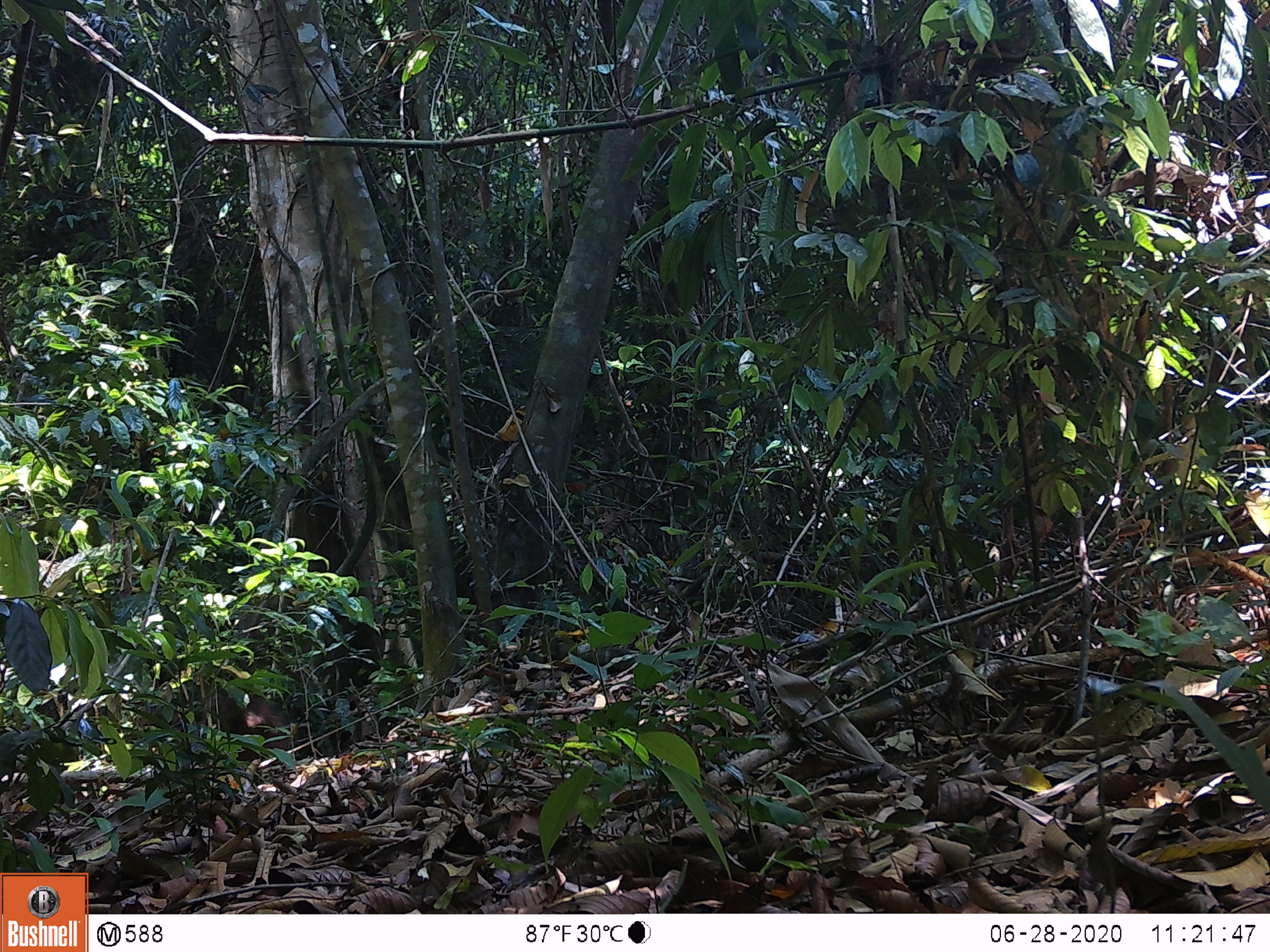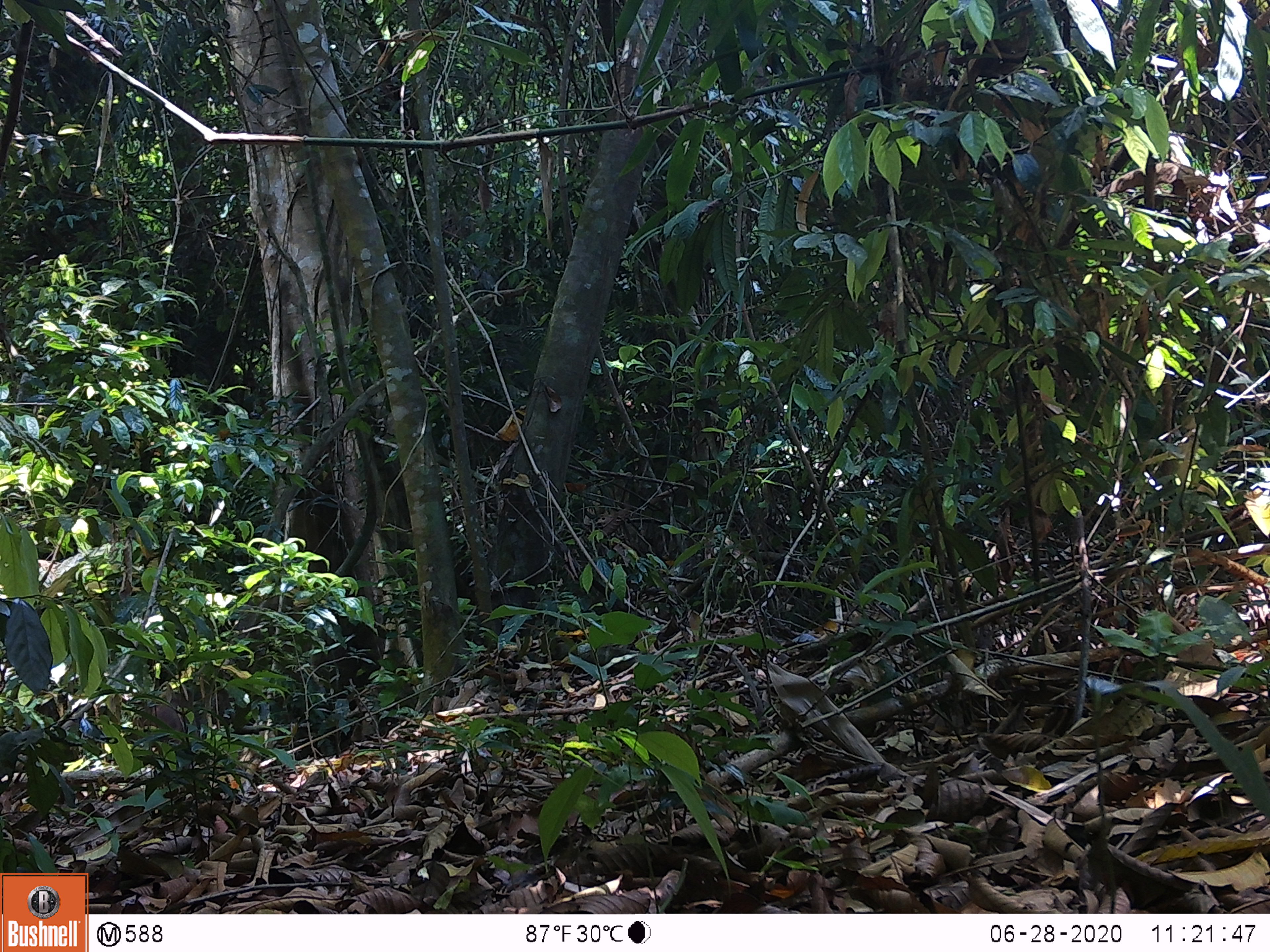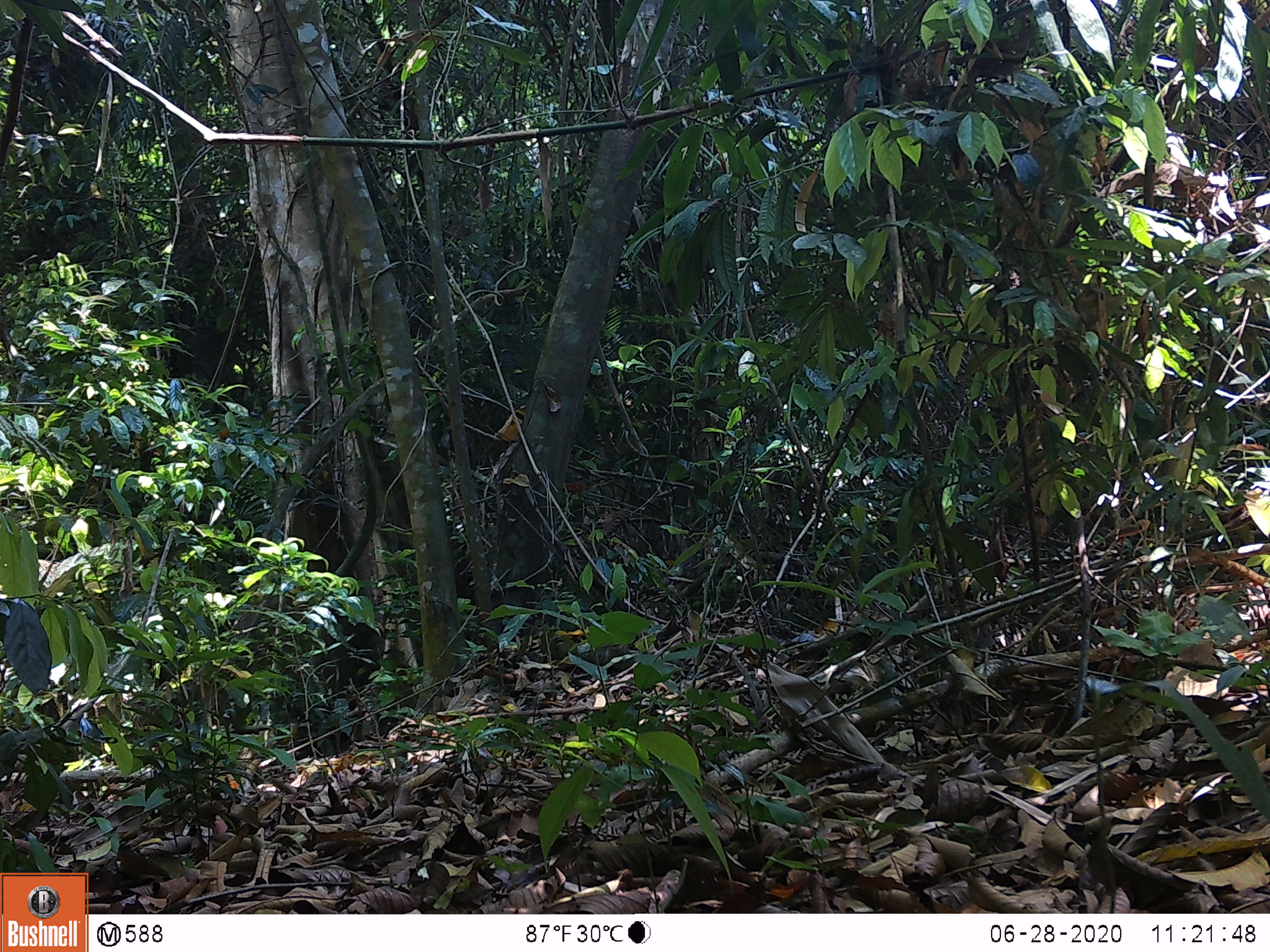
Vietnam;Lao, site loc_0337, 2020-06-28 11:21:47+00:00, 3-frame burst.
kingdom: Animalia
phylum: Chordata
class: Mammalia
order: Artiodactyla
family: Suidae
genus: Sus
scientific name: Sus scrofa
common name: eurasian wild pig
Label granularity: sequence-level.